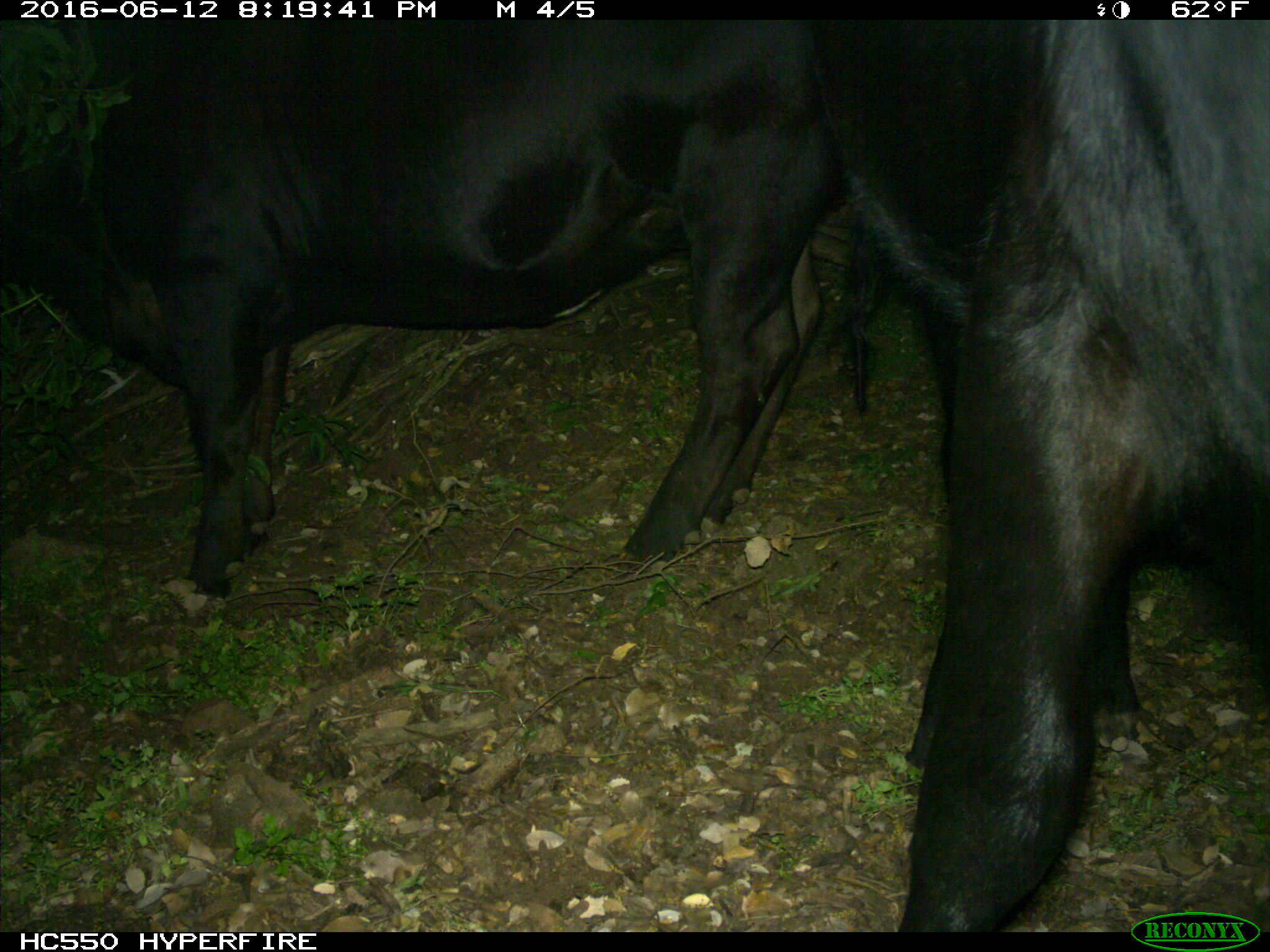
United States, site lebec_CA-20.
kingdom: Animalia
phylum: Chordata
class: Mammalia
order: Artiodactyla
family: Bovidae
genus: Bos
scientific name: Bos taurus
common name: domestic cow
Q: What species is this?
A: Bos taurus (domestic cow).